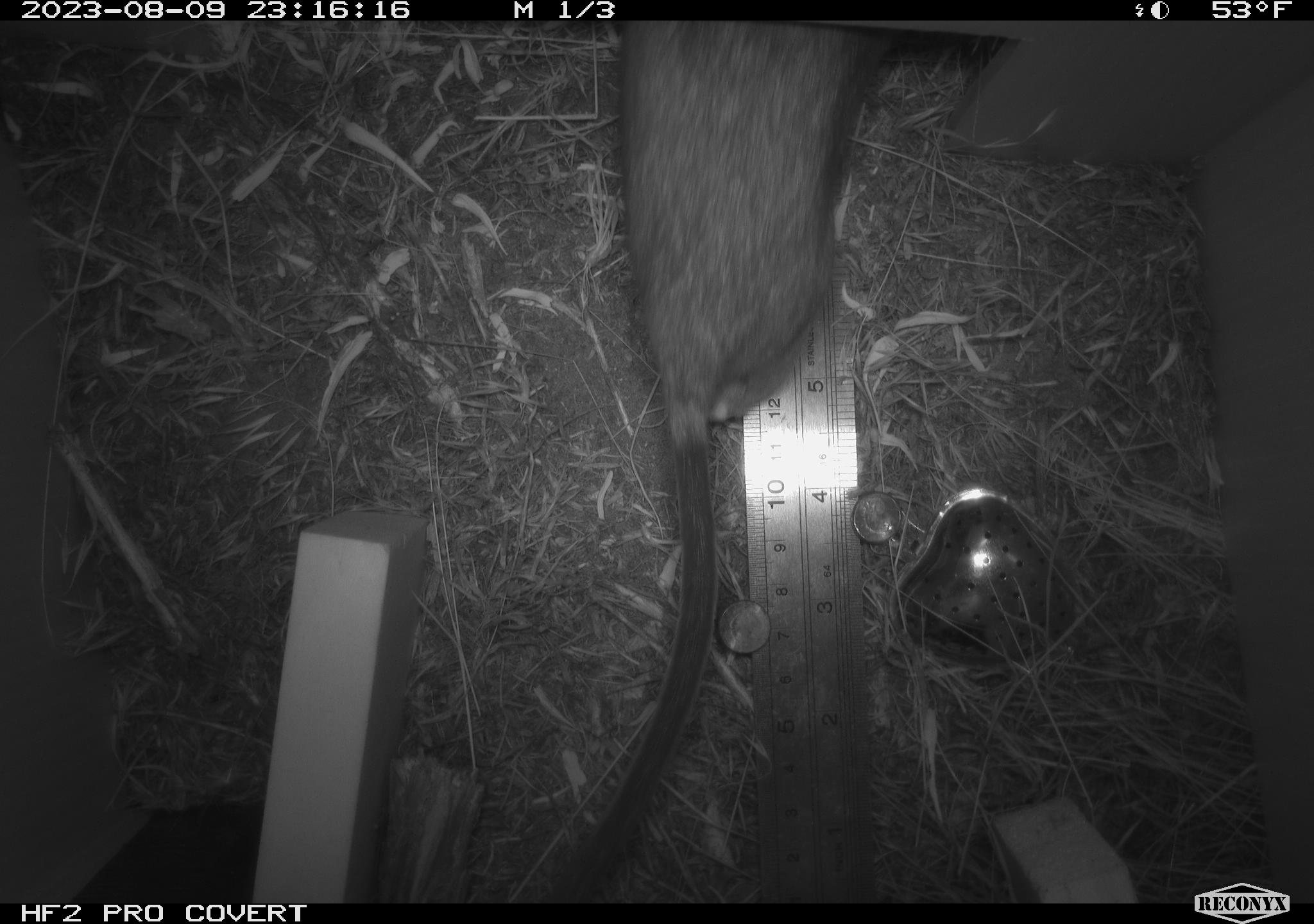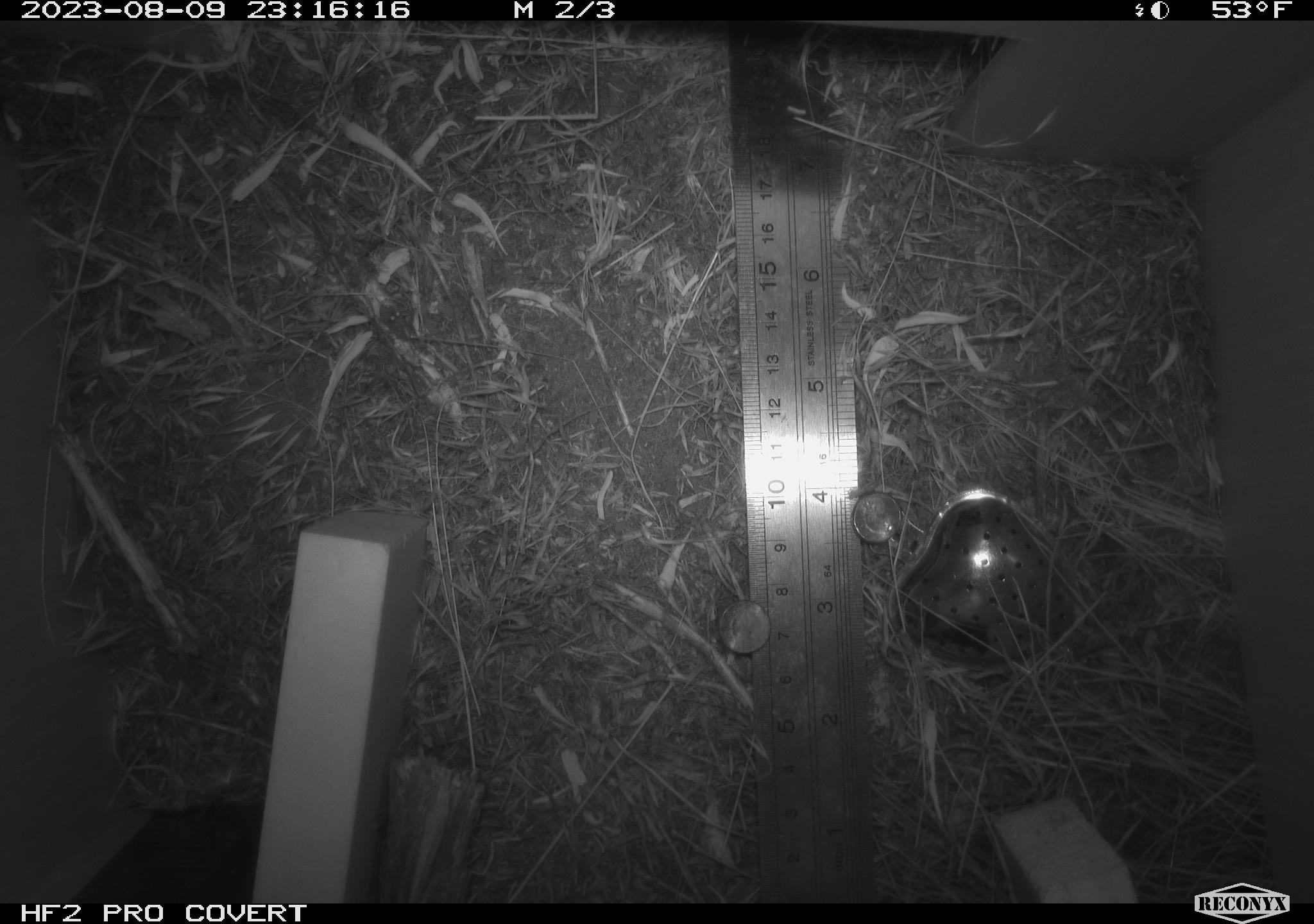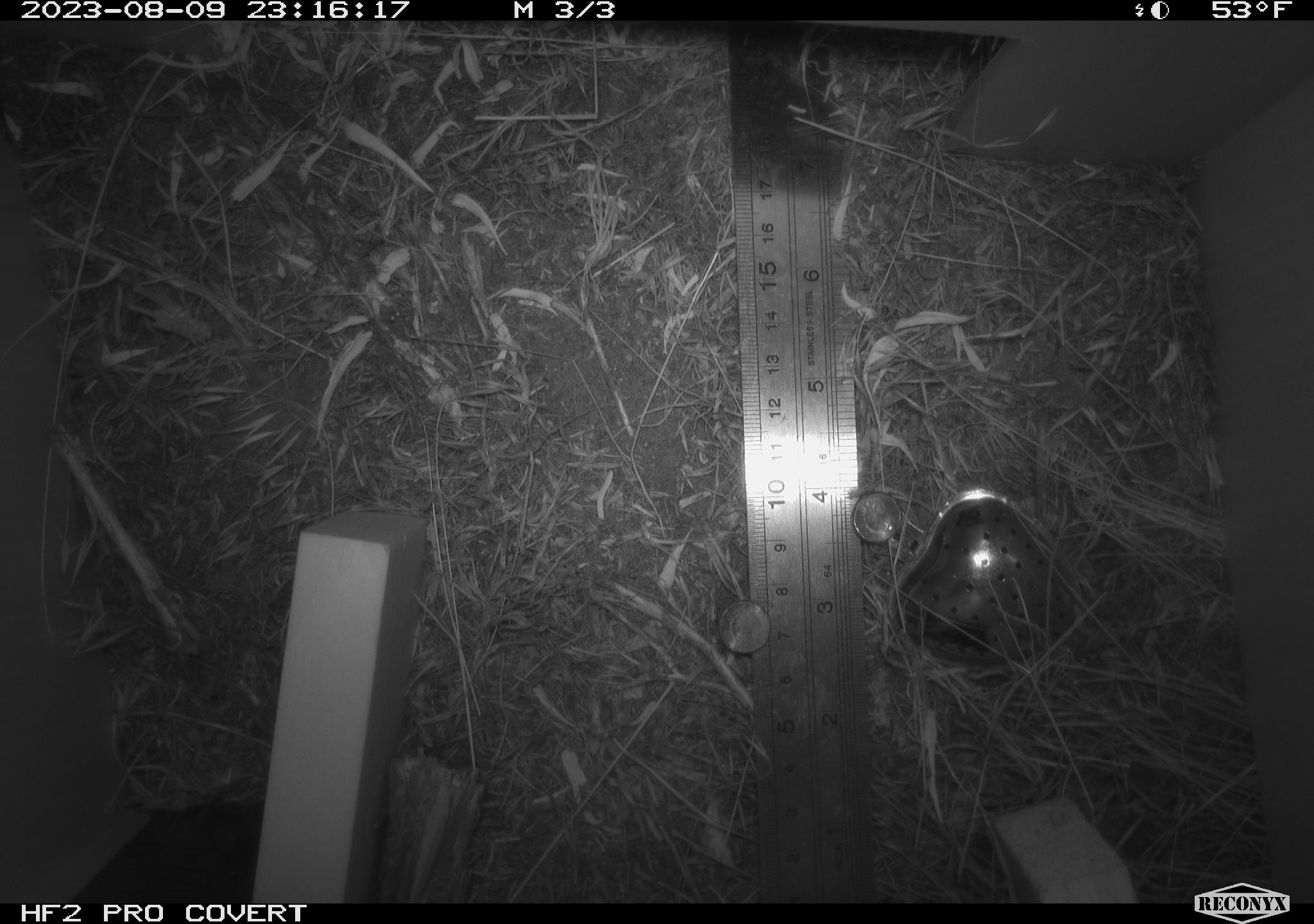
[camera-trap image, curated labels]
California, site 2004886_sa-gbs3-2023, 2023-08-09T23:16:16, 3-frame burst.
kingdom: Animalia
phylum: Chordata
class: Mammalia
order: Rodentia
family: Cricetidae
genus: Neotoma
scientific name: Neotoma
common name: pack rat or woodrat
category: neotoma species